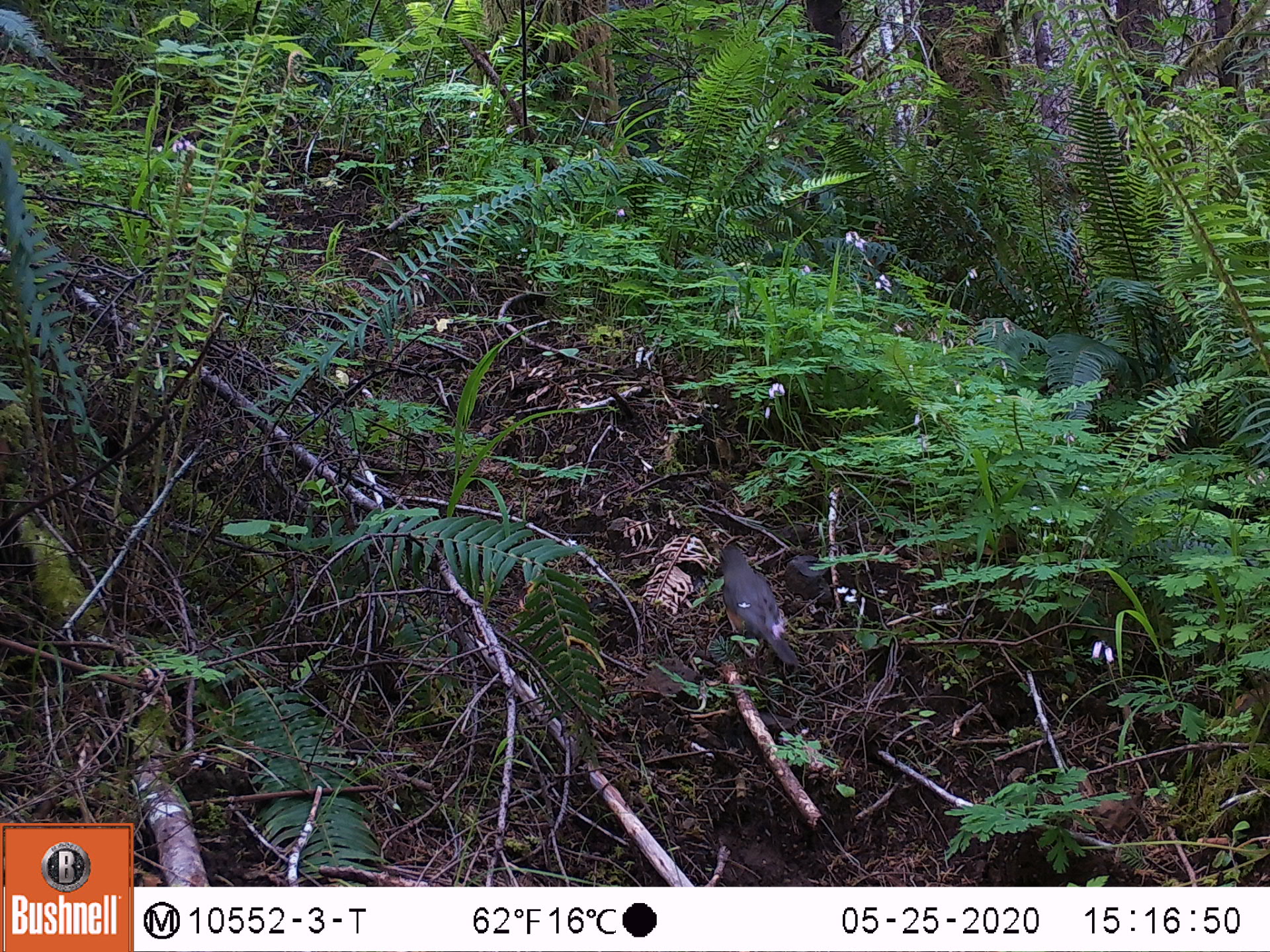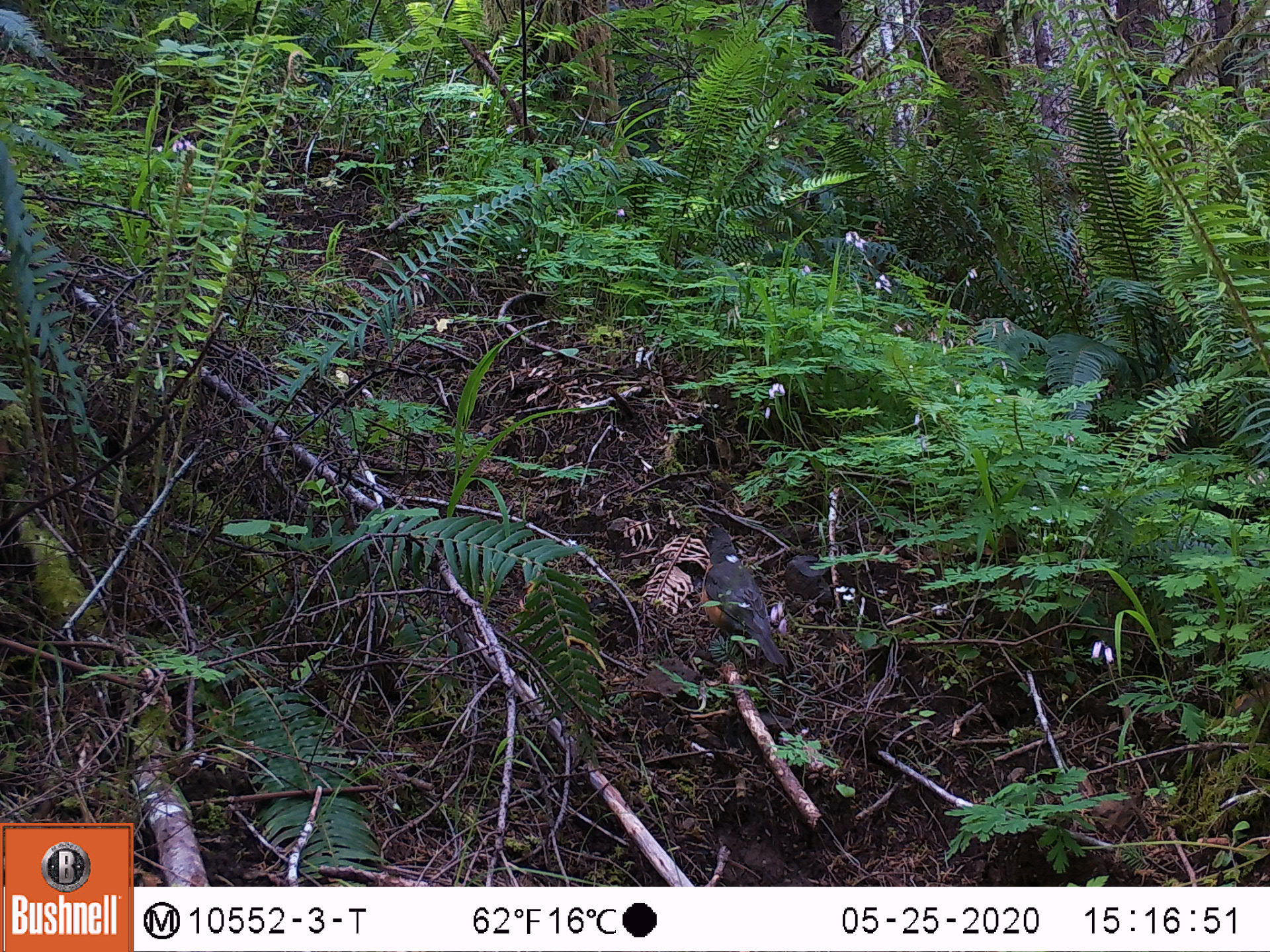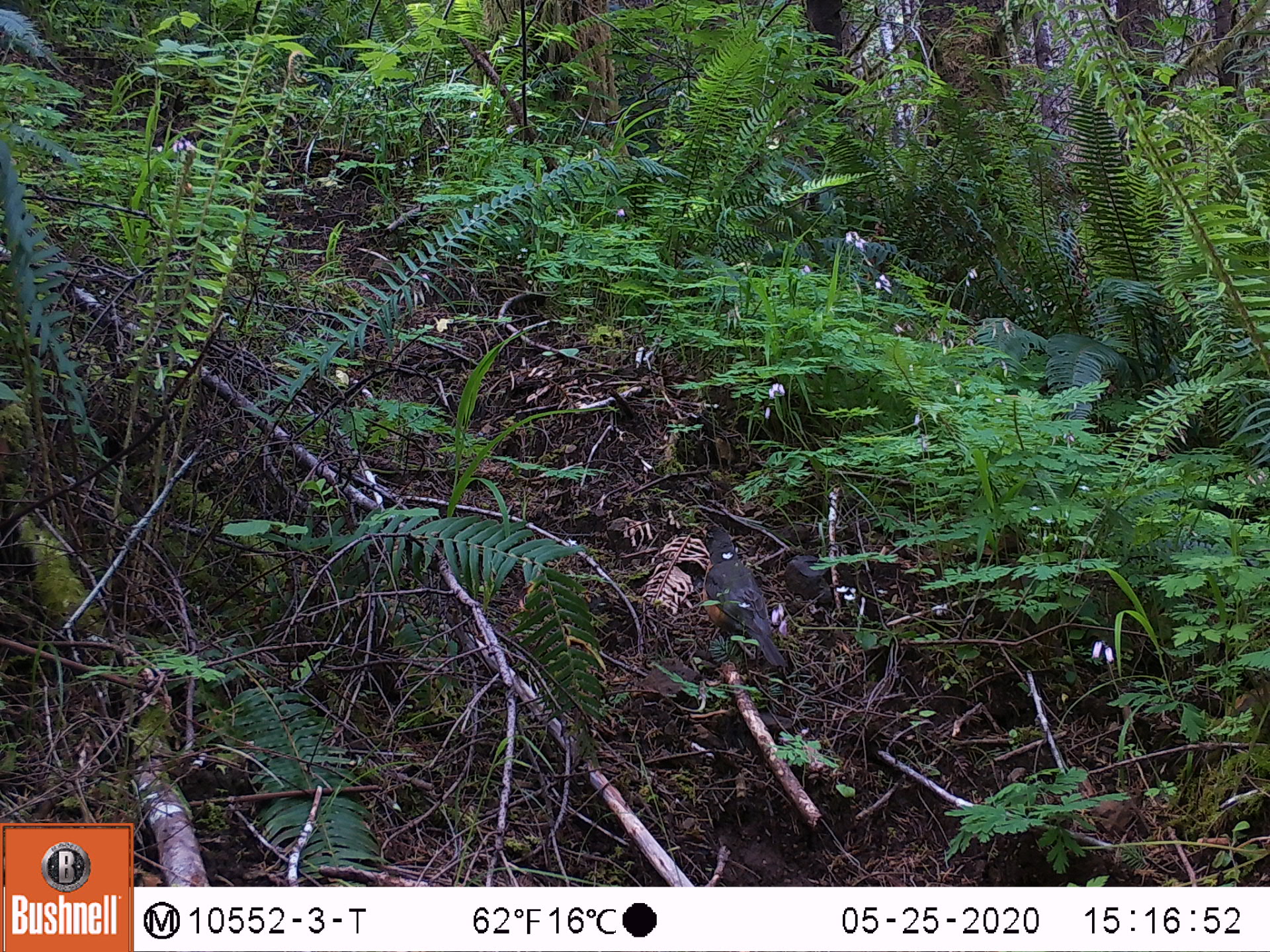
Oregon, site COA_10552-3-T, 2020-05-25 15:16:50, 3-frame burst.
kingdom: Animalia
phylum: Chordata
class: Aves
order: Passeriformes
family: Turdidae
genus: Turdus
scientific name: Turdus migratorius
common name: american robin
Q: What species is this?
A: American robin (Turdus migratorius).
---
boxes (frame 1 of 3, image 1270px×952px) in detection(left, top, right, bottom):
american robin: detection(702, 528, 818, 684)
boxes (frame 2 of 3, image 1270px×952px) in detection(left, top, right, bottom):
american robin: detection(683, 511, 804, 679)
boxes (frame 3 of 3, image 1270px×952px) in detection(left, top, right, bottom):
american robin: detection(685, 516, 807, 679)